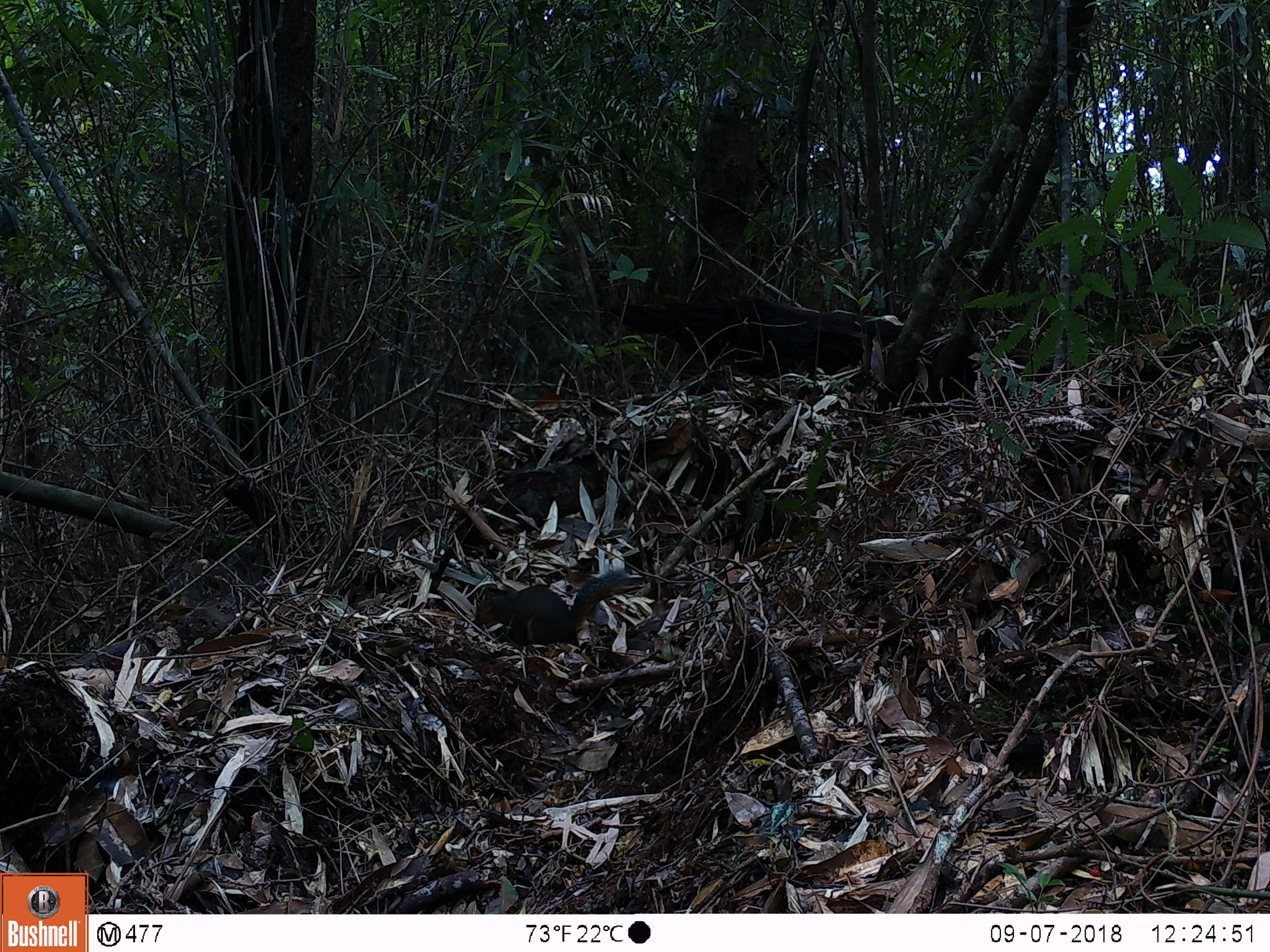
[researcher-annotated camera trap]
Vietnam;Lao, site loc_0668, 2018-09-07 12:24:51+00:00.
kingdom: Animalia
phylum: Chordata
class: Mammalia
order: Rodentia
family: Sciuridae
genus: Dremomys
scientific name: Dremomys rufigenis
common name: red-cheeked squirrel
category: red cheeked squirrel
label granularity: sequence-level